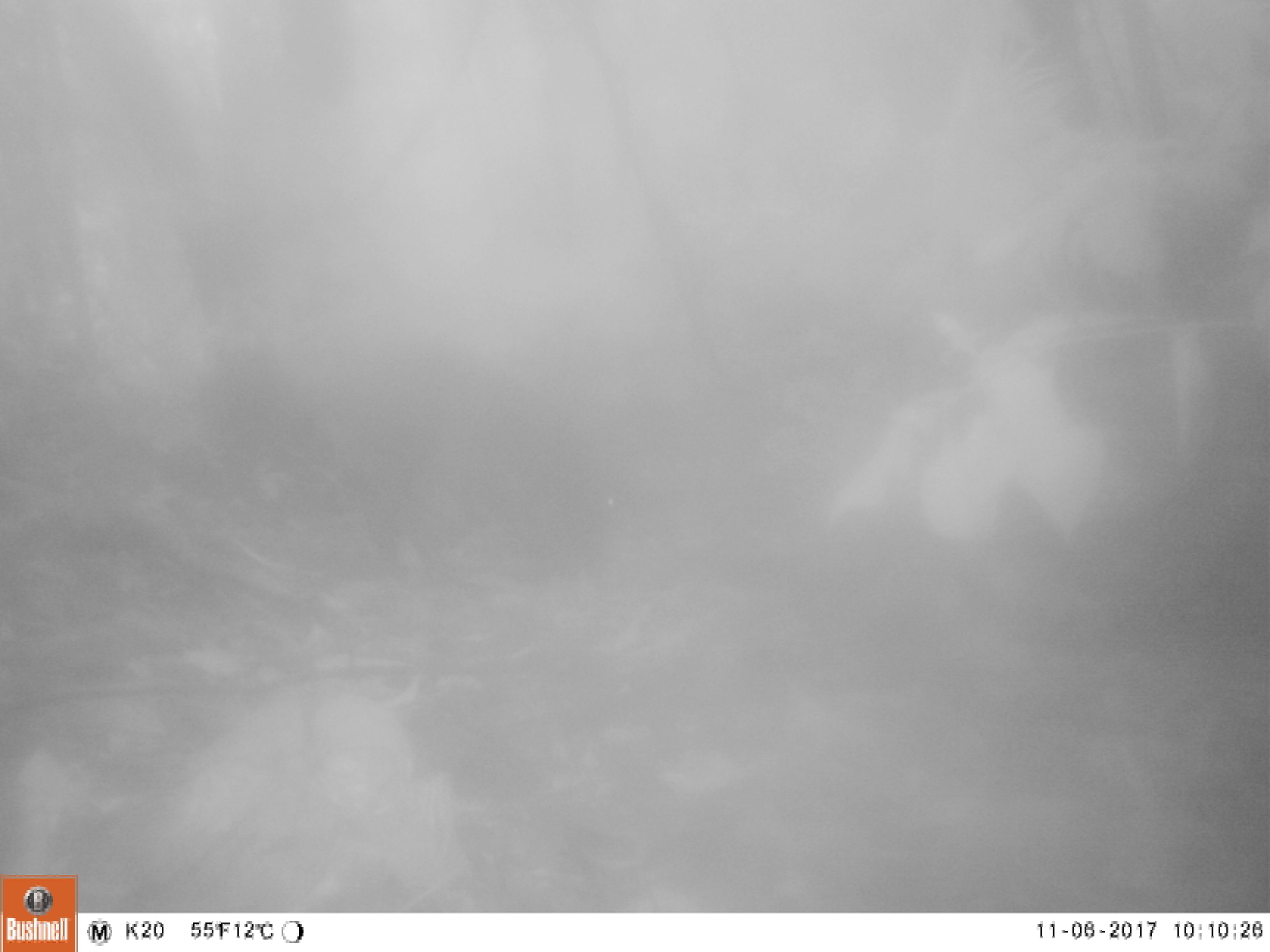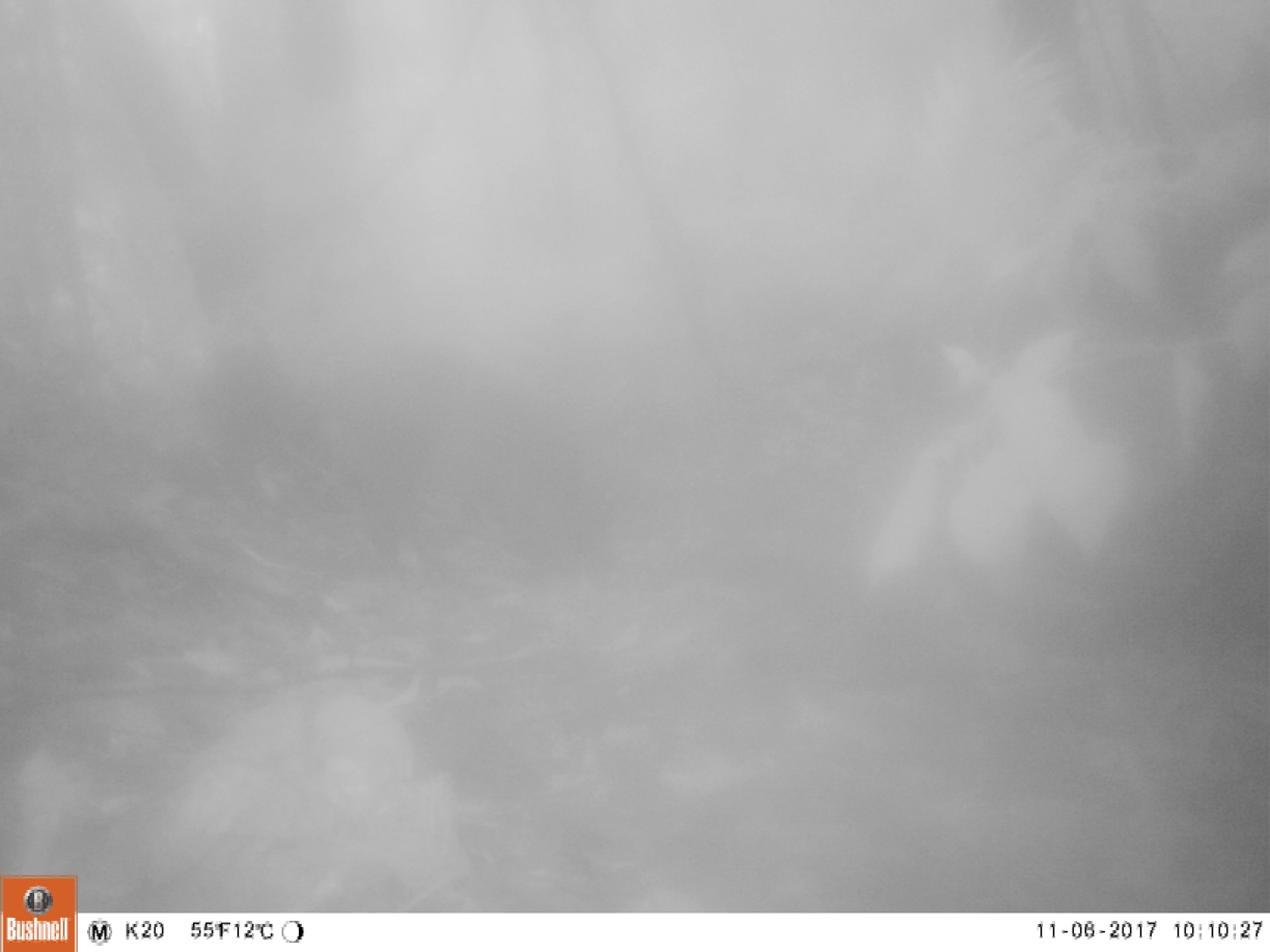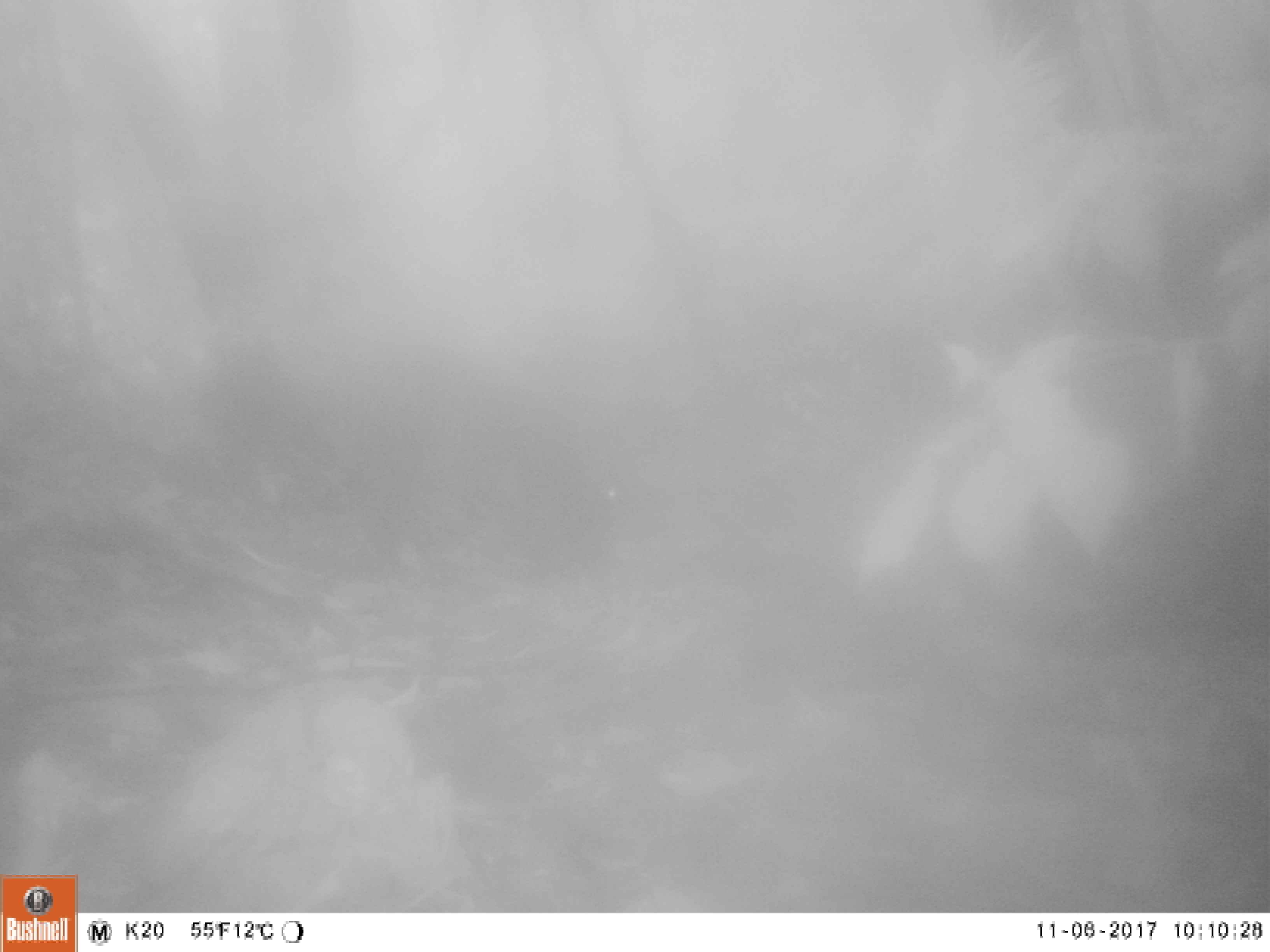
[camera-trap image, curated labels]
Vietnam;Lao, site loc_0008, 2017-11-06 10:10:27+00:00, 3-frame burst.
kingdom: Animalia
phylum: Chordata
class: Mammalia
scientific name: Mammalia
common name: mammal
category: unidentified small mammal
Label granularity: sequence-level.